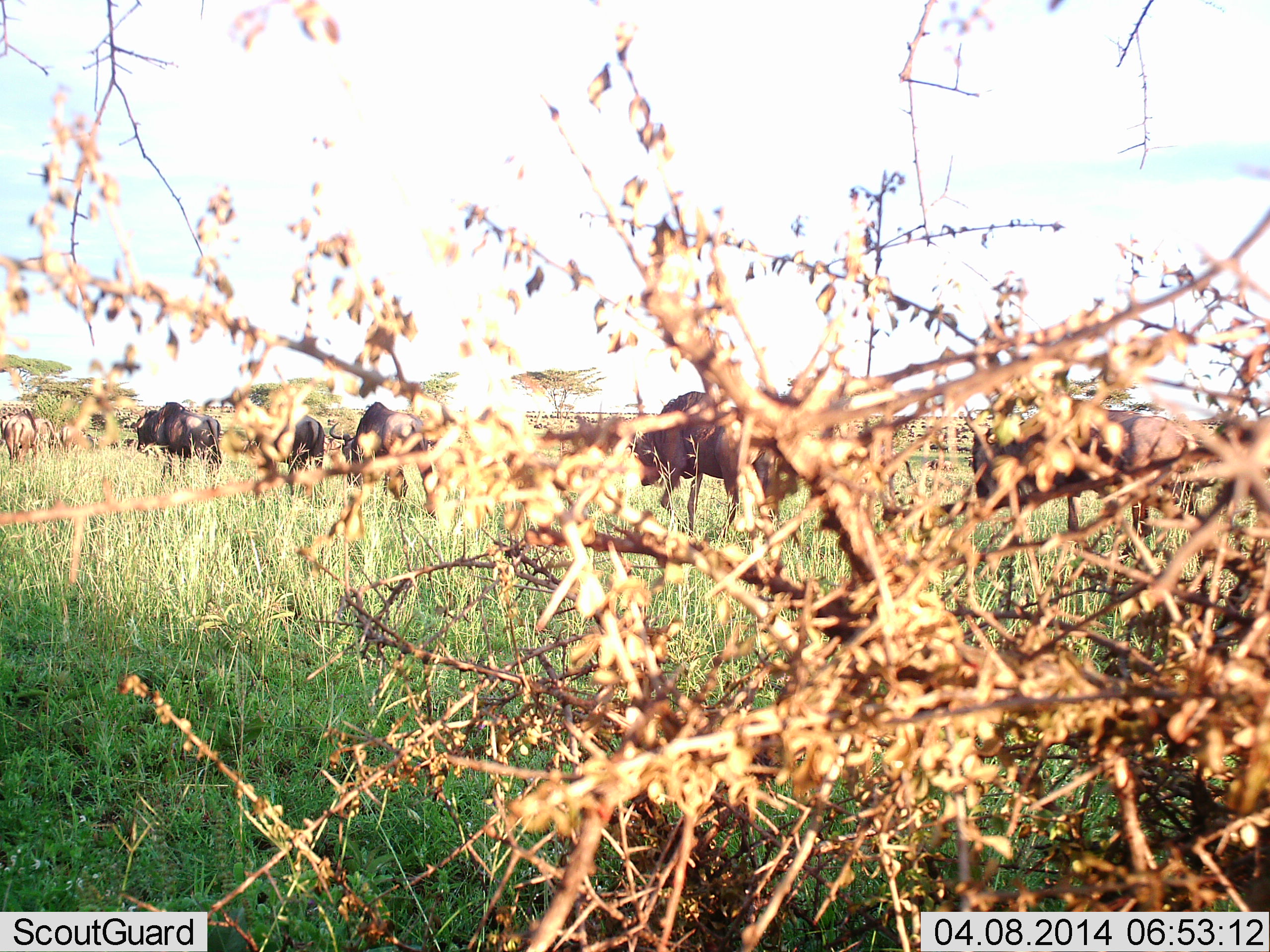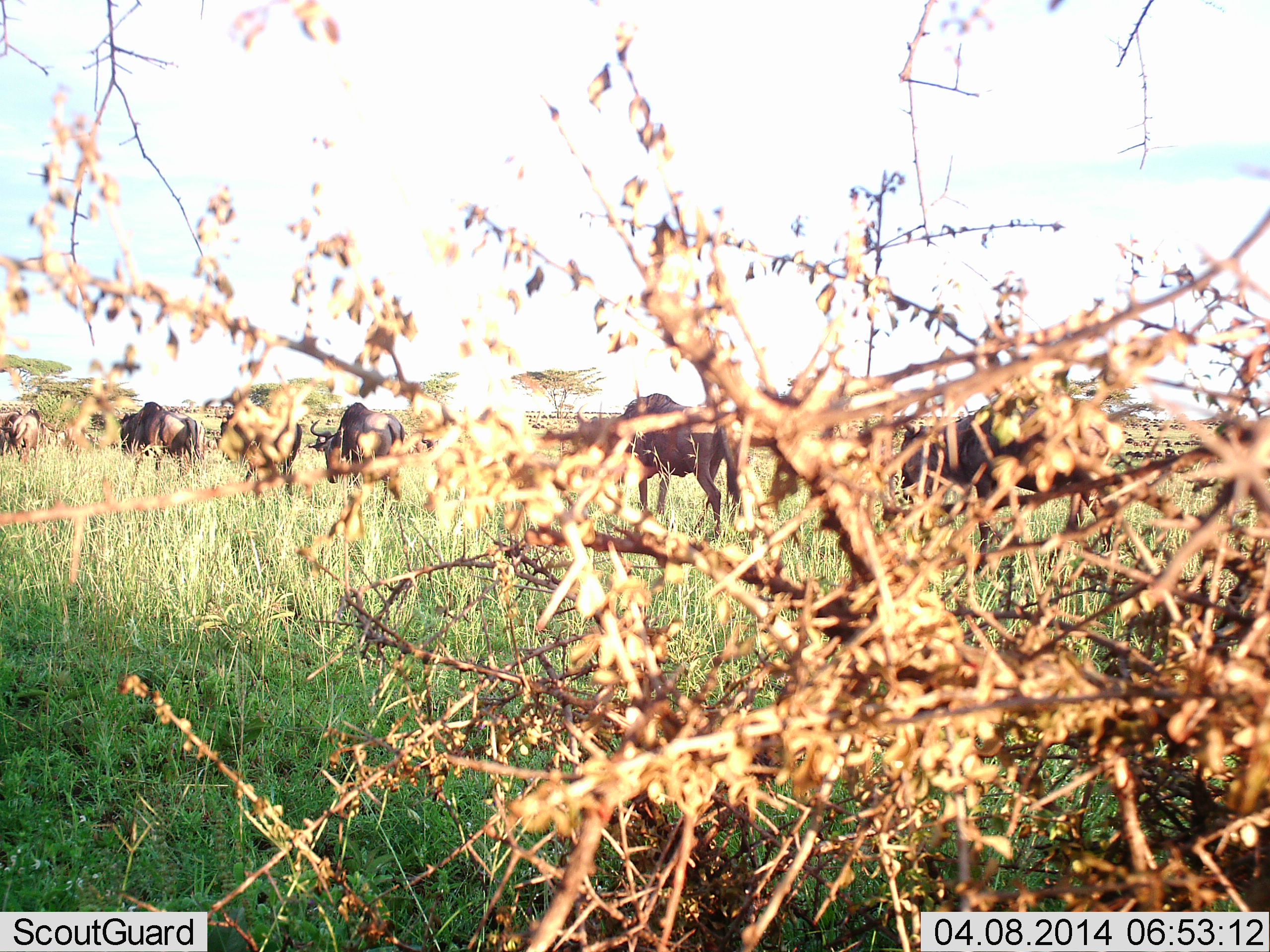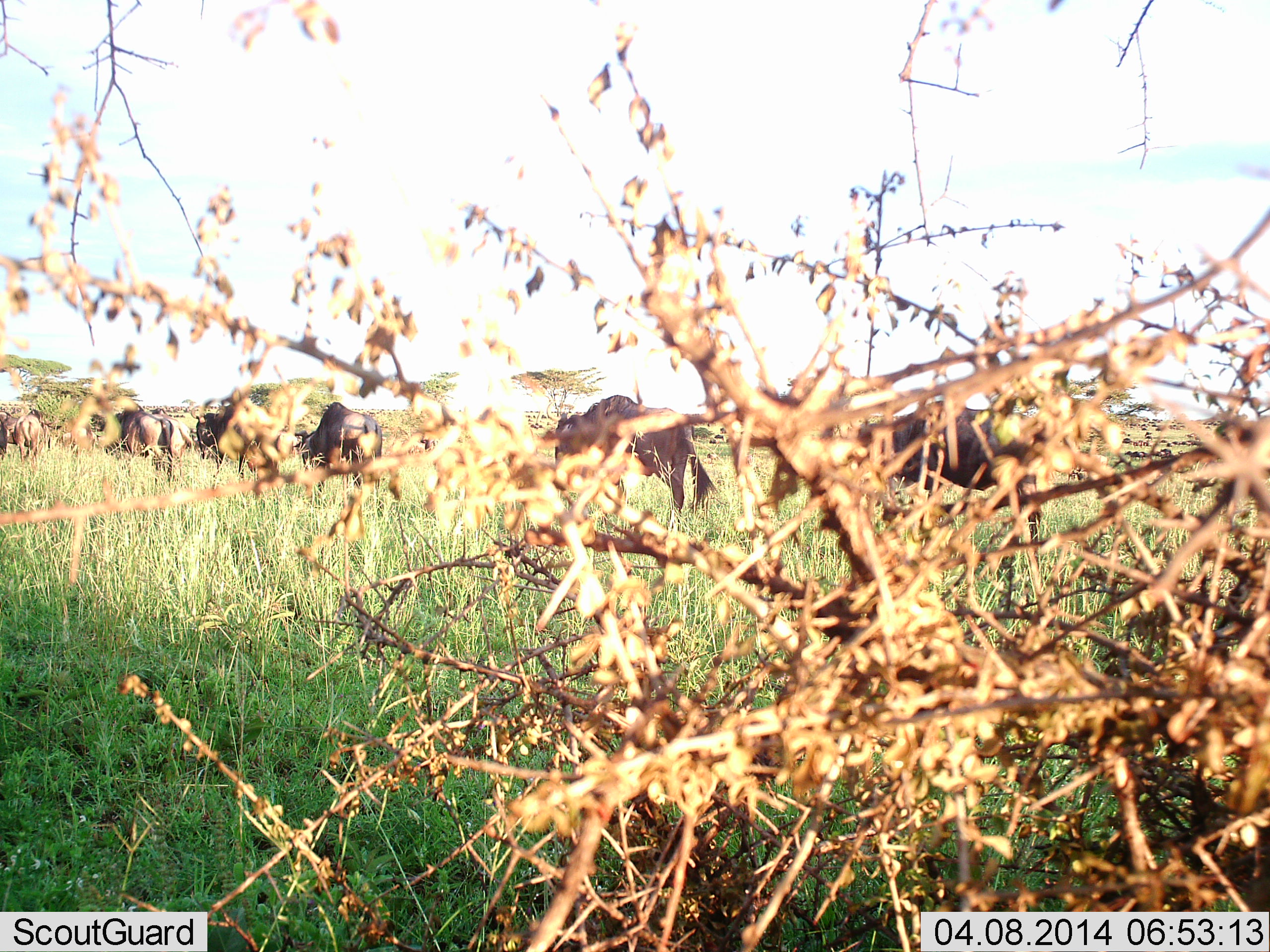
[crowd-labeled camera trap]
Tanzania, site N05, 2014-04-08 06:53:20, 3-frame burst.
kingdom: Animalia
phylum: Chordata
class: Mammalia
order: Artiodactyla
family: Bovidae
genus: Connochaetes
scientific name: Connochaetes taurinus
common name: blue wildebeest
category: wildebeest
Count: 8.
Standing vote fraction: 20%.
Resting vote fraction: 0%.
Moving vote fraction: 100%.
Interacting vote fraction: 0%.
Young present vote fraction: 0%.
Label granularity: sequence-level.